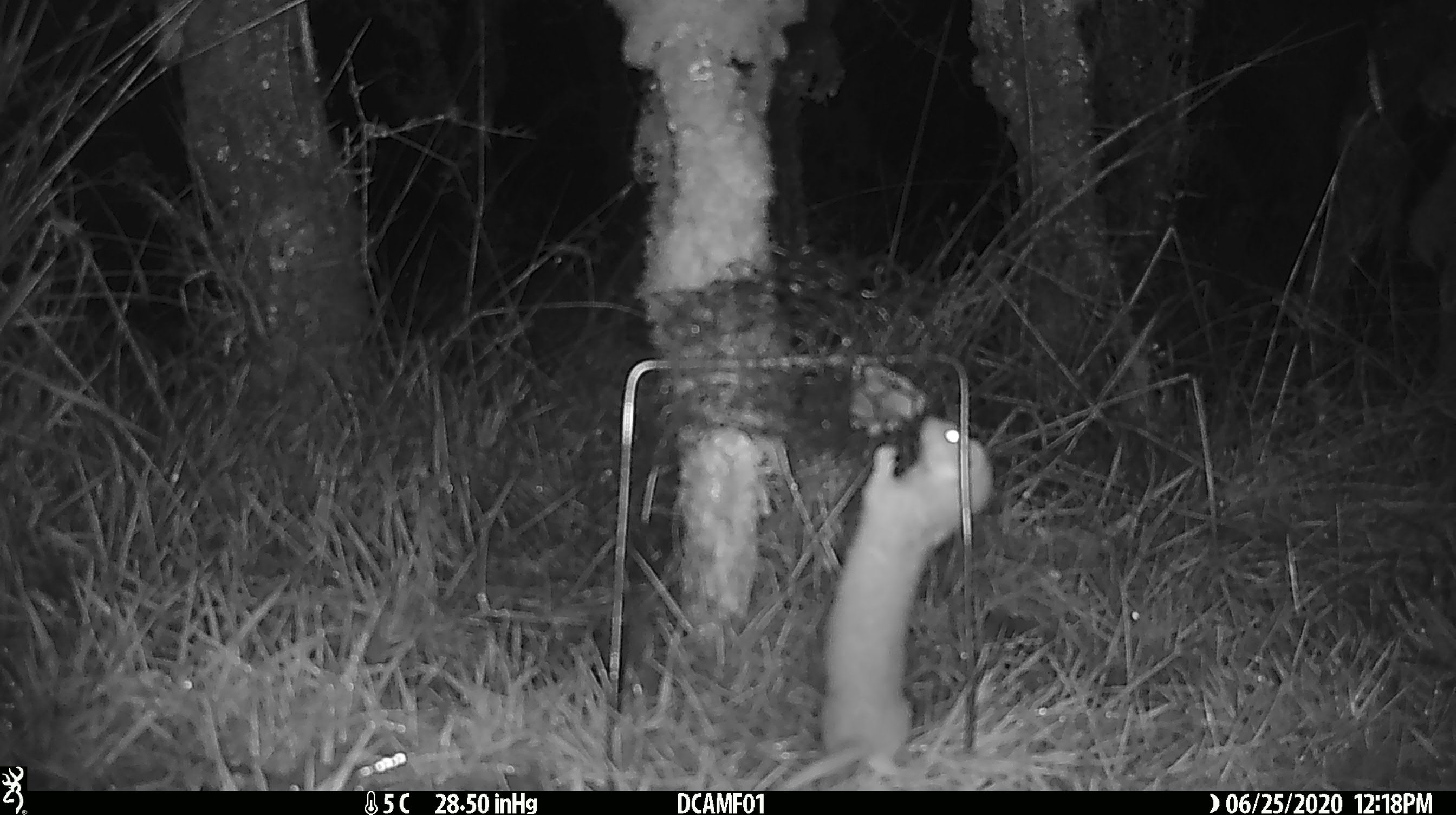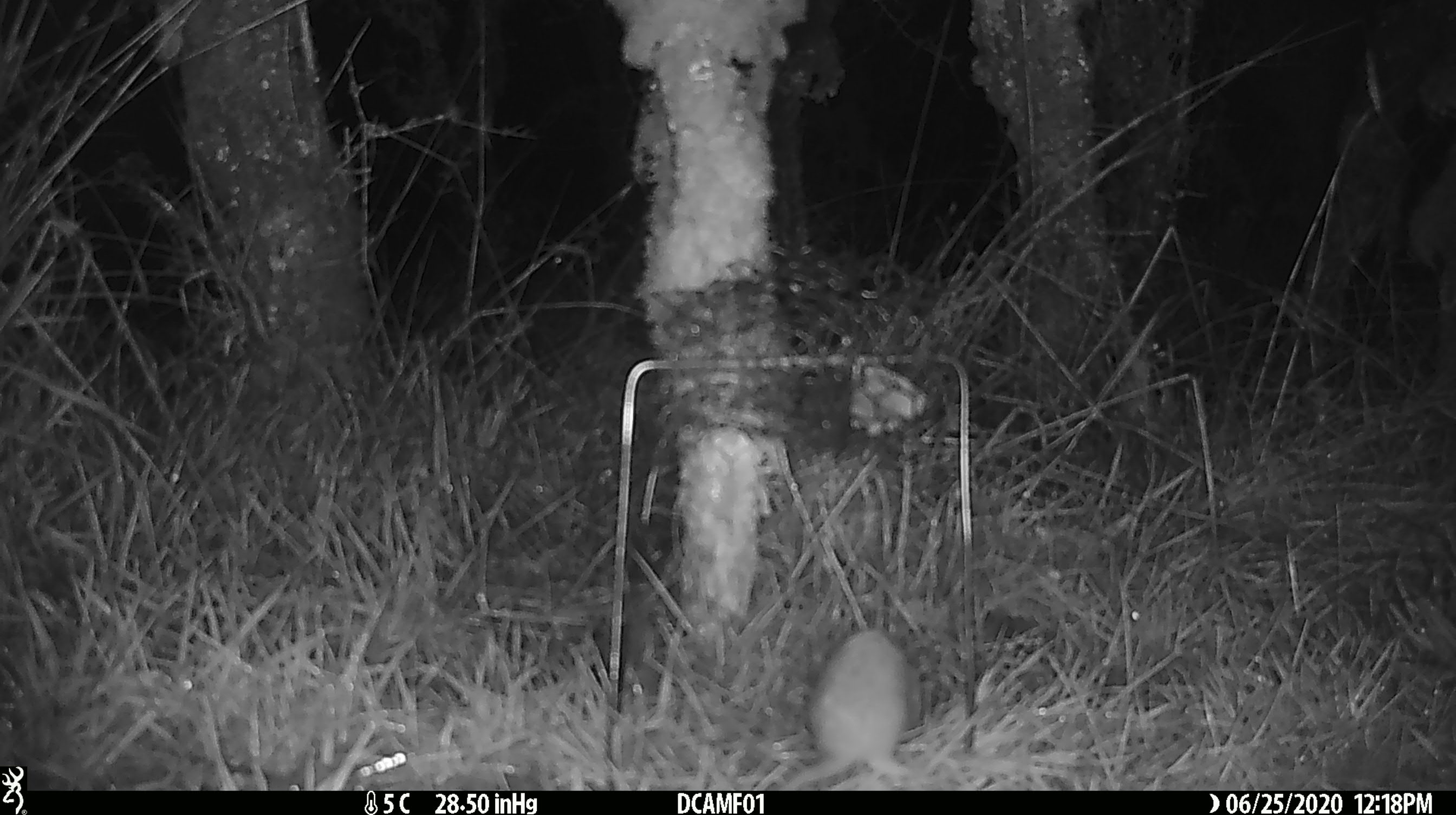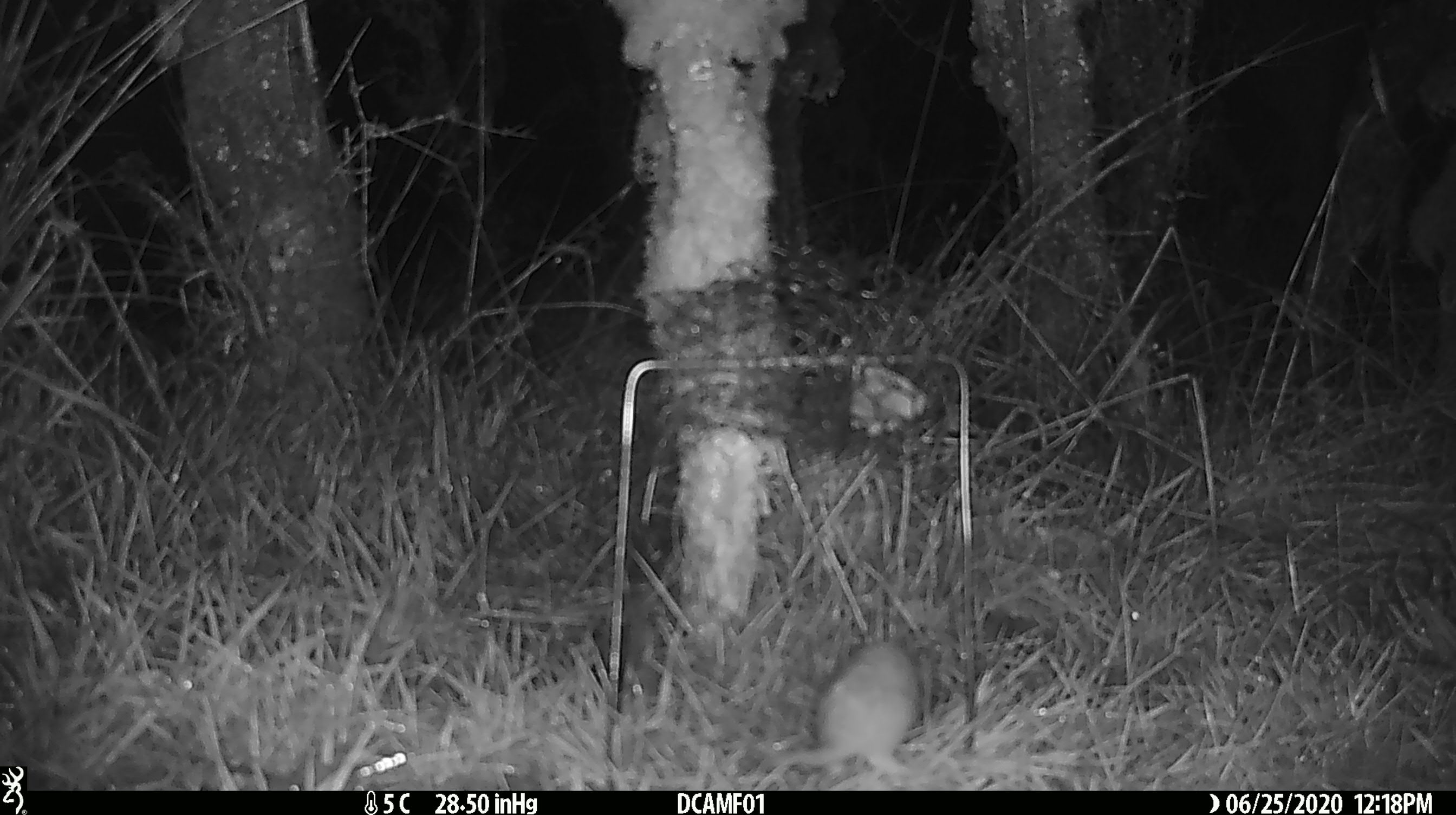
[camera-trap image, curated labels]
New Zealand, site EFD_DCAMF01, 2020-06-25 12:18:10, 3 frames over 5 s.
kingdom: Animalia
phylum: Chordata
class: Mammalia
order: Carnivora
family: Mustelidae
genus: Mustela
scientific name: Mustela nivalis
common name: least weasel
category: weasel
Weasel (least weasel) (Mustela nivalis).